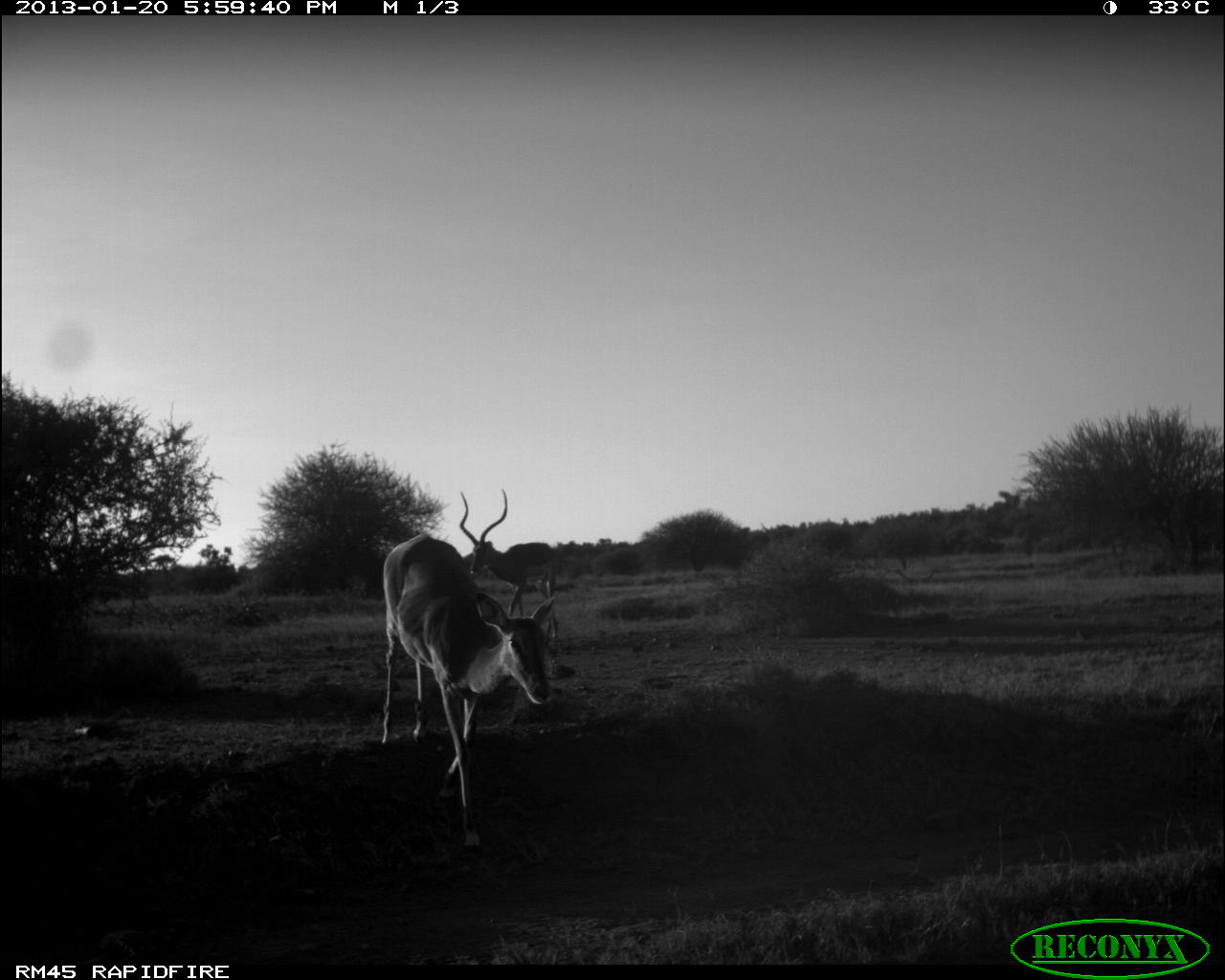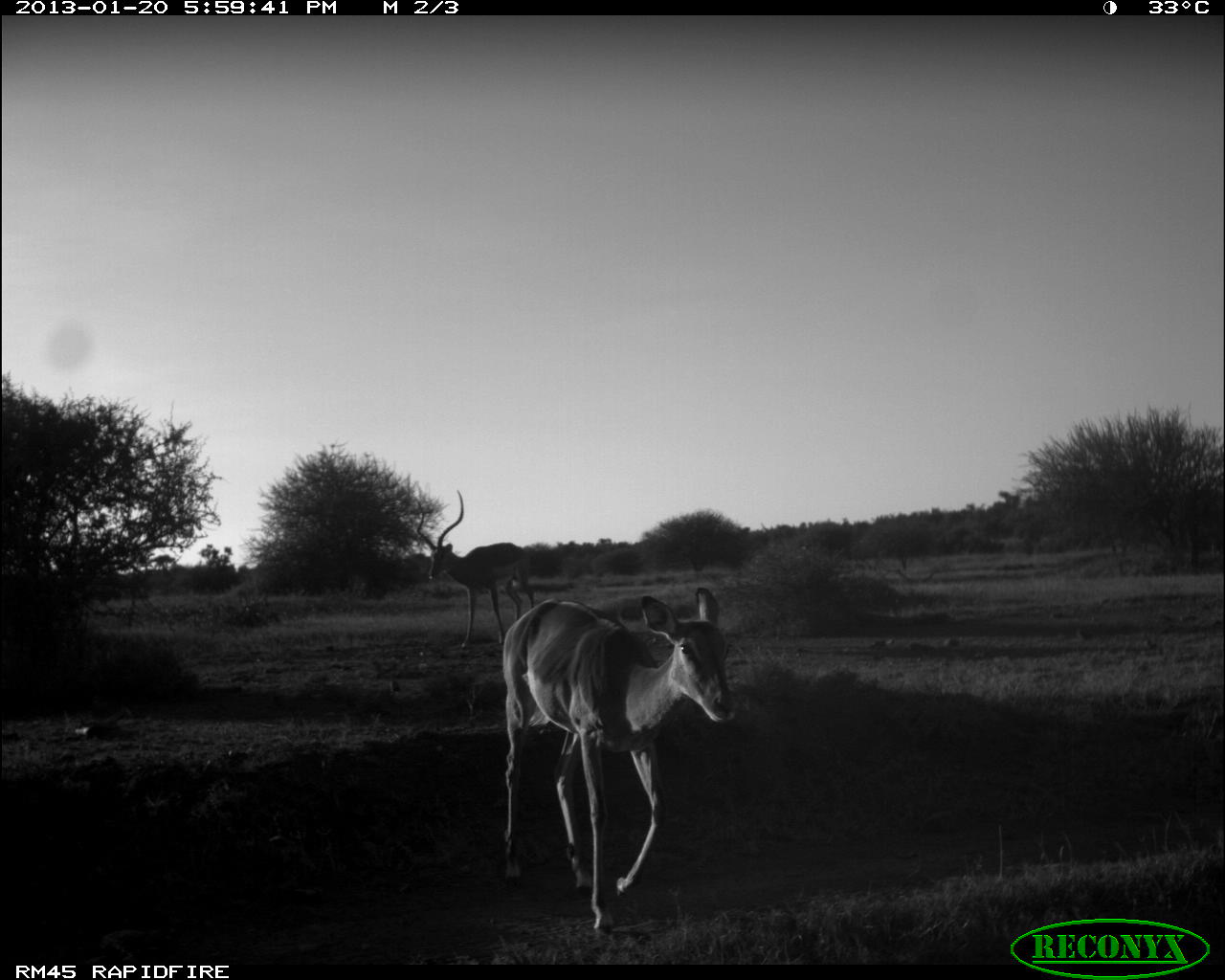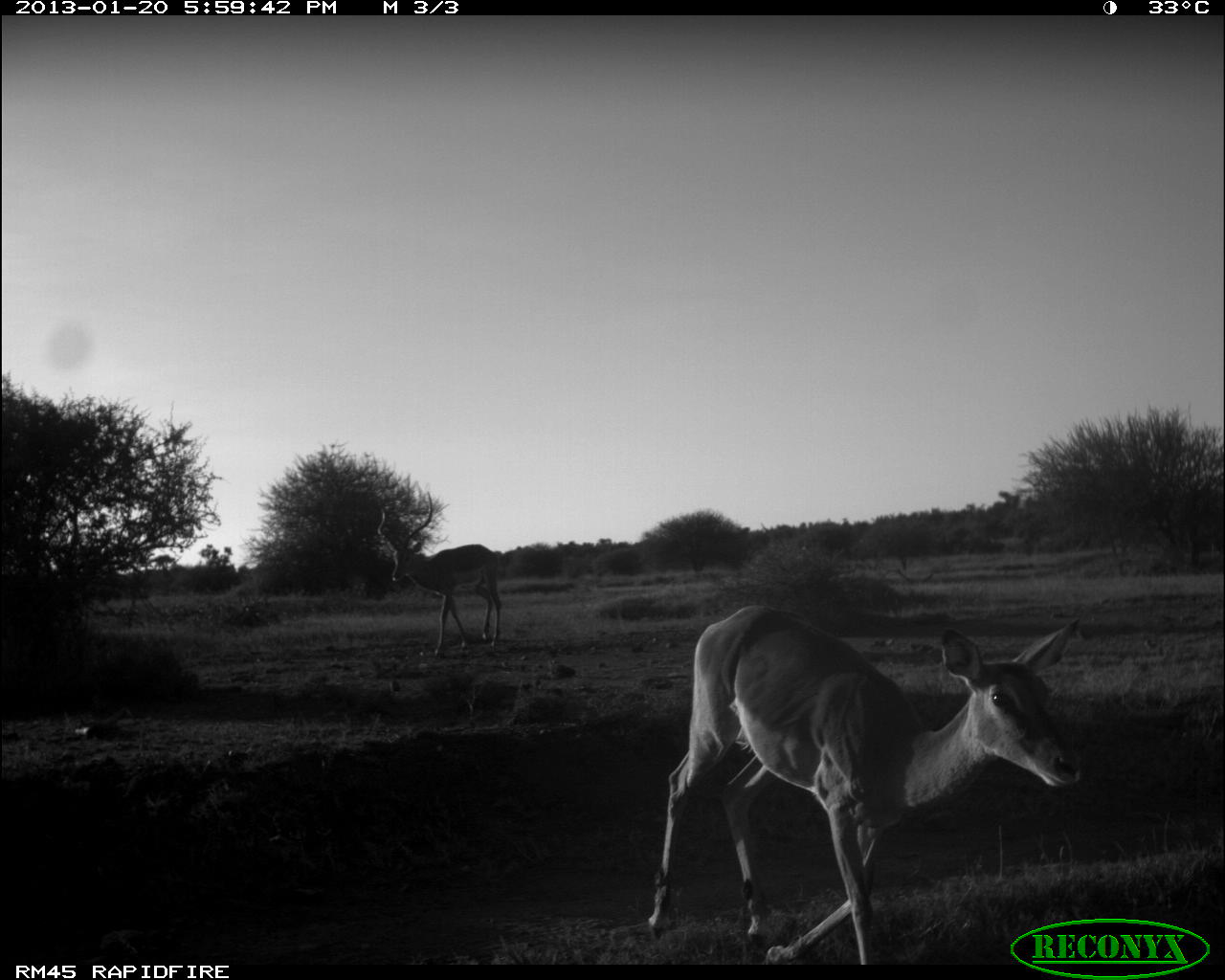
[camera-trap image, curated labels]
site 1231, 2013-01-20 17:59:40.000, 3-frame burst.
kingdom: Animalia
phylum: Chordata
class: Mammalia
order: Artiodactyla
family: Bovidae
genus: Aepyceros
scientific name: Aepyceros melampus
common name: impala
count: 2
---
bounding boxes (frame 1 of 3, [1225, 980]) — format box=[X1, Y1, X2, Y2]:
aepyceros melampus: box=[379, 531, 558, 849]; box=[455, 488, 566, 642]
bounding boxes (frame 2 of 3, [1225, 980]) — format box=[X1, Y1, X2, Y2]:
aepyceros melampus: box=[498, 584, 741, 932]; box=[412, 486, 535, 650]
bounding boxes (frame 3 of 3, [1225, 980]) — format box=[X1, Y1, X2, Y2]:
aepyceros melampus: box=[641, 601, 1083, 964]; box=[376, 491, 502, 658]